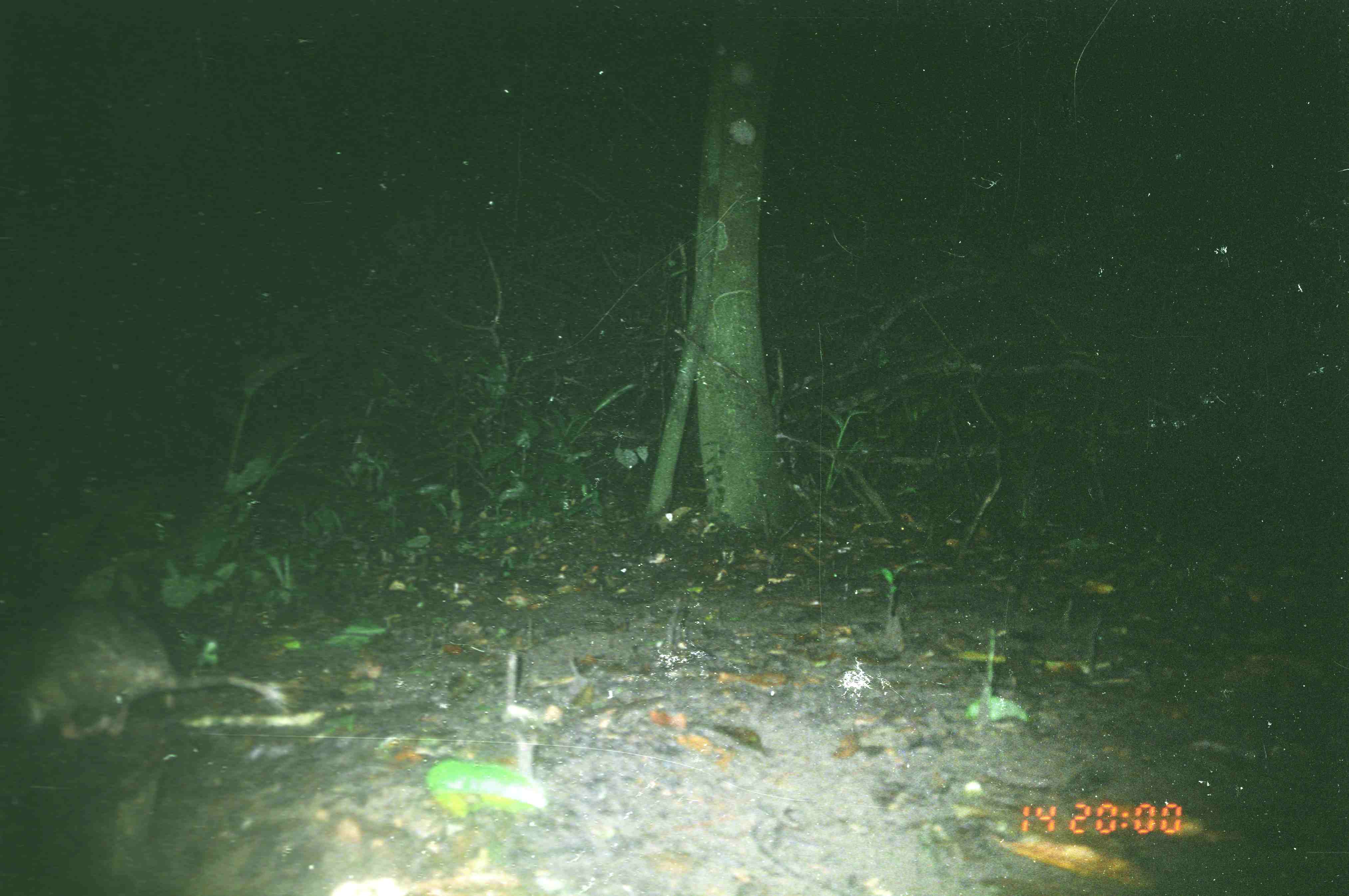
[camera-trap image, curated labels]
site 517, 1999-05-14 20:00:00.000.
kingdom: Animalia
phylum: Chordata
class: Mammalia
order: Rodentia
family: Hystricidae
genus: Trichys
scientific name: Trichys fasciculata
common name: long-tailed porcupine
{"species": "Trichys fasciculata (long-tailed porcupine)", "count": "1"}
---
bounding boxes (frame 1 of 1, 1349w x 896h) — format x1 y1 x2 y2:
trichys fasciculata: 1 595 292 746